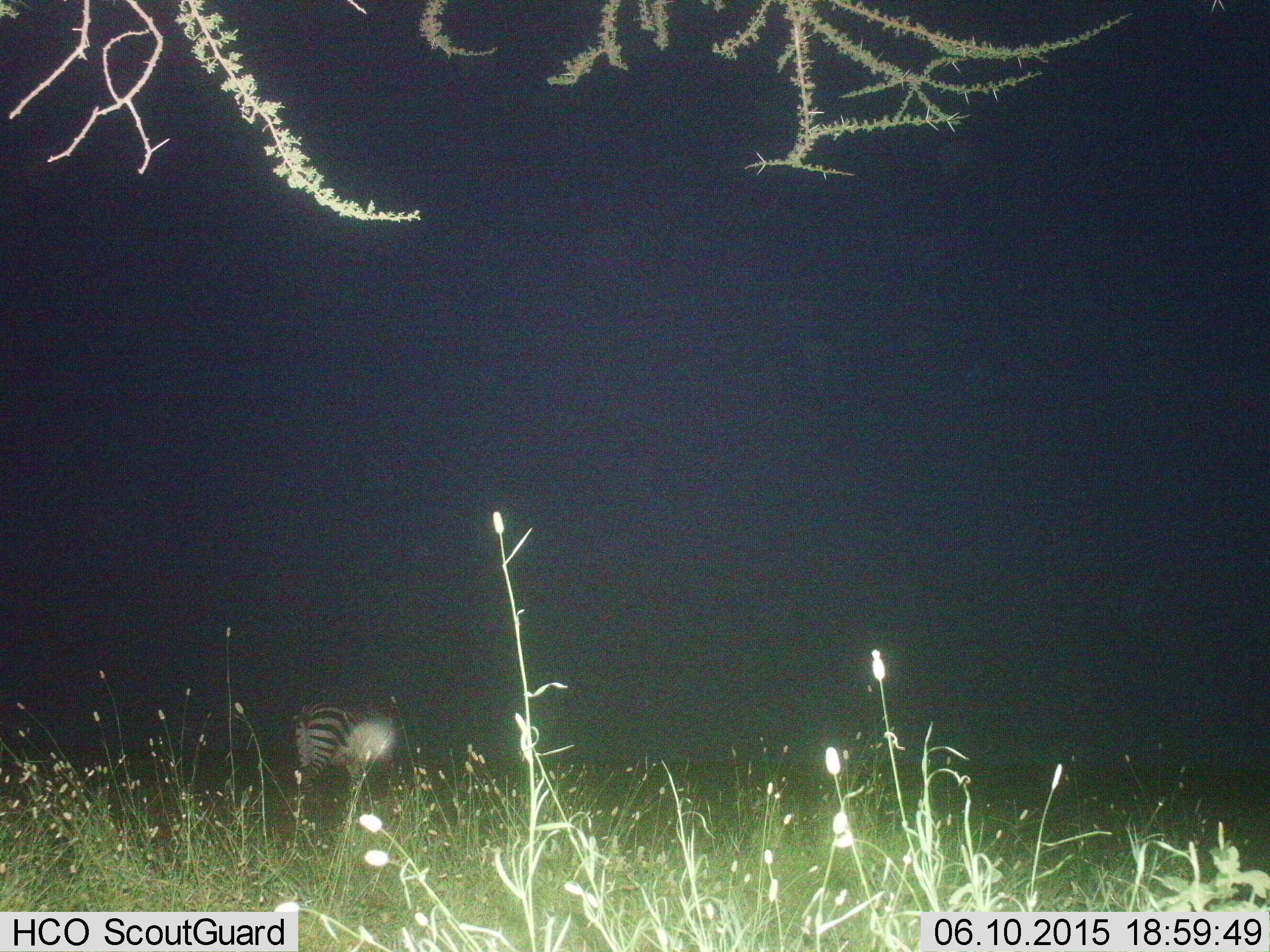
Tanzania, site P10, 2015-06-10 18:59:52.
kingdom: Animalia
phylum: Chordata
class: Mammalia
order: Perissodactyla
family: Equidae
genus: Equus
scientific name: Equus quagga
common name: plains zebra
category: zebra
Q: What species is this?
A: Zebra (plains zebra) (Equus quagga).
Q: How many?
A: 1.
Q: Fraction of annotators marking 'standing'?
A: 90%.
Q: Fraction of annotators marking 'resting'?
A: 0%.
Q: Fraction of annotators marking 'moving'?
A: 10%.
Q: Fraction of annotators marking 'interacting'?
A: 0%.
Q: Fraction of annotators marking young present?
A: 0%.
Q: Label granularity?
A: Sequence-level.